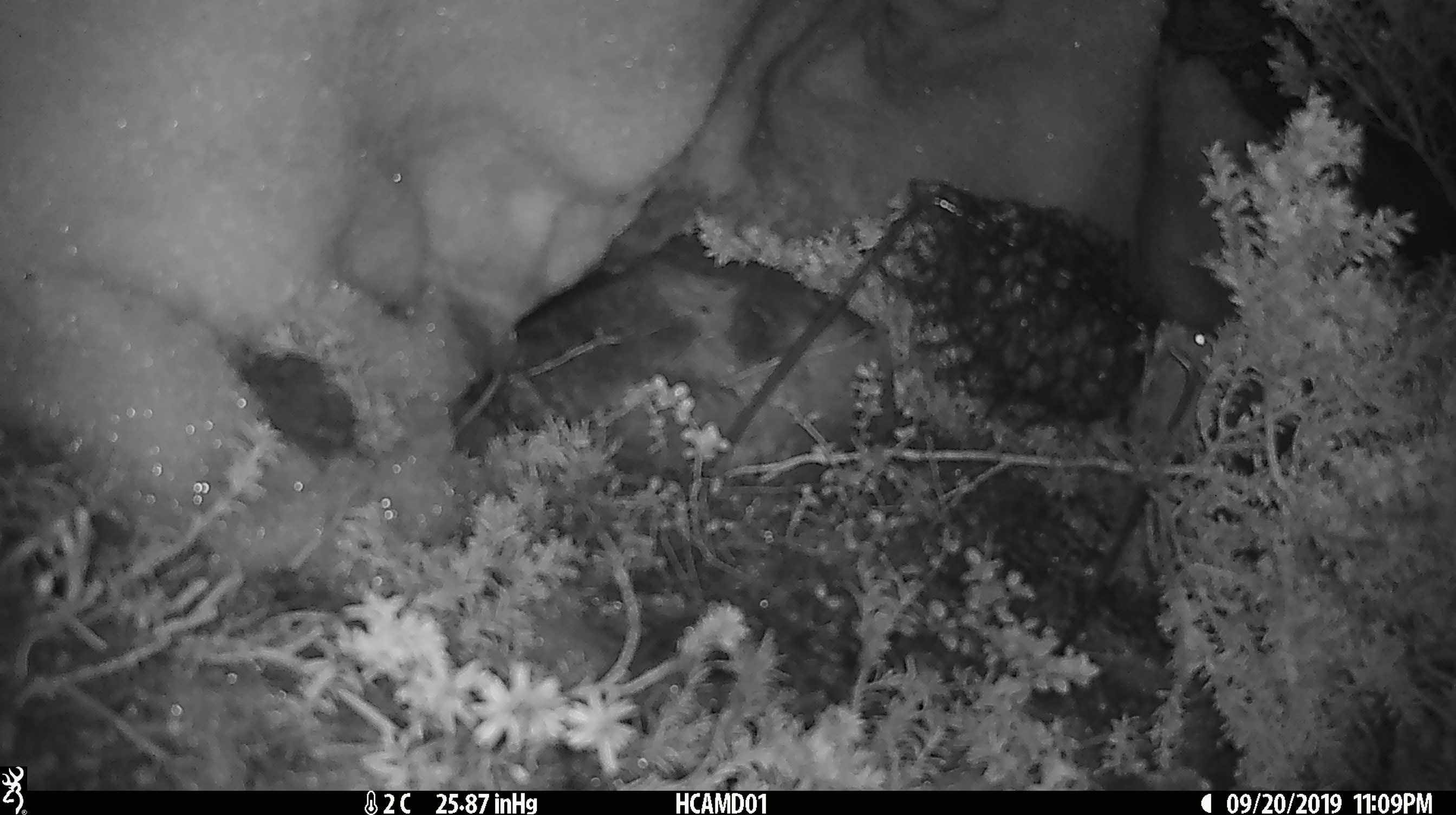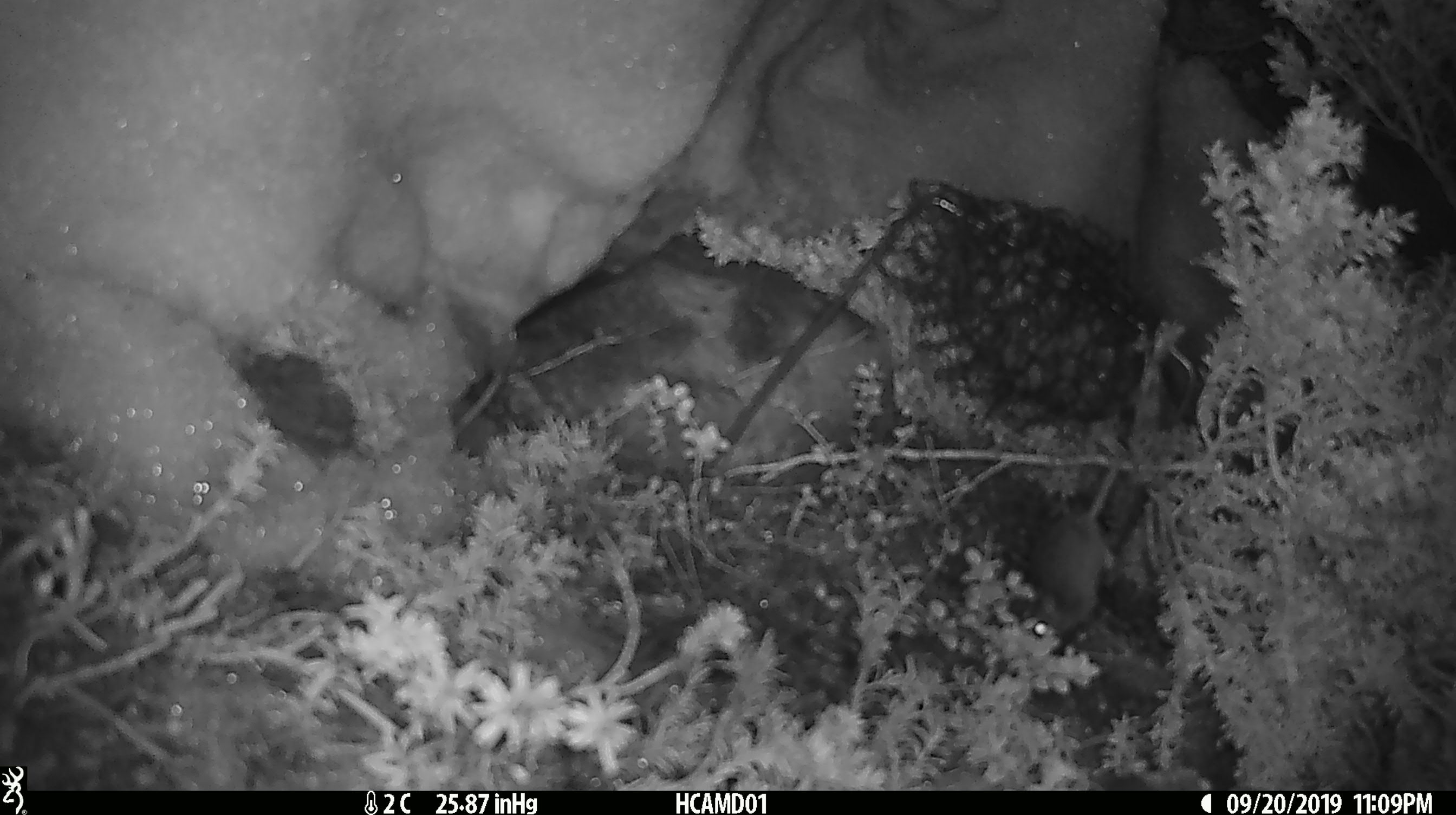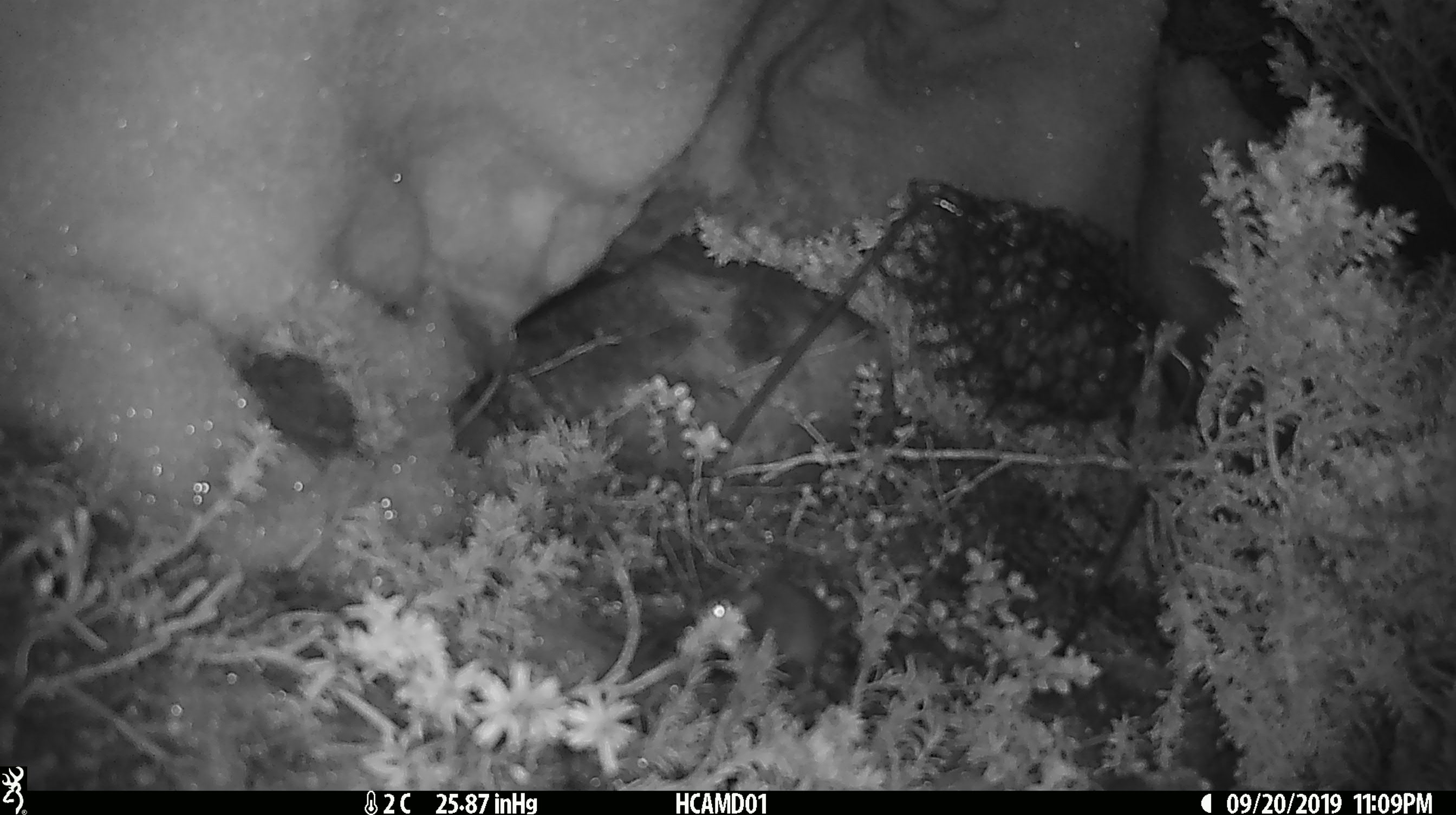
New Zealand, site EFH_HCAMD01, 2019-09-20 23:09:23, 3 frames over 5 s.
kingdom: Animalia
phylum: Chordata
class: Mammalia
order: Rodentia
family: Muridae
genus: Mus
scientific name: Mus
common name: mouse